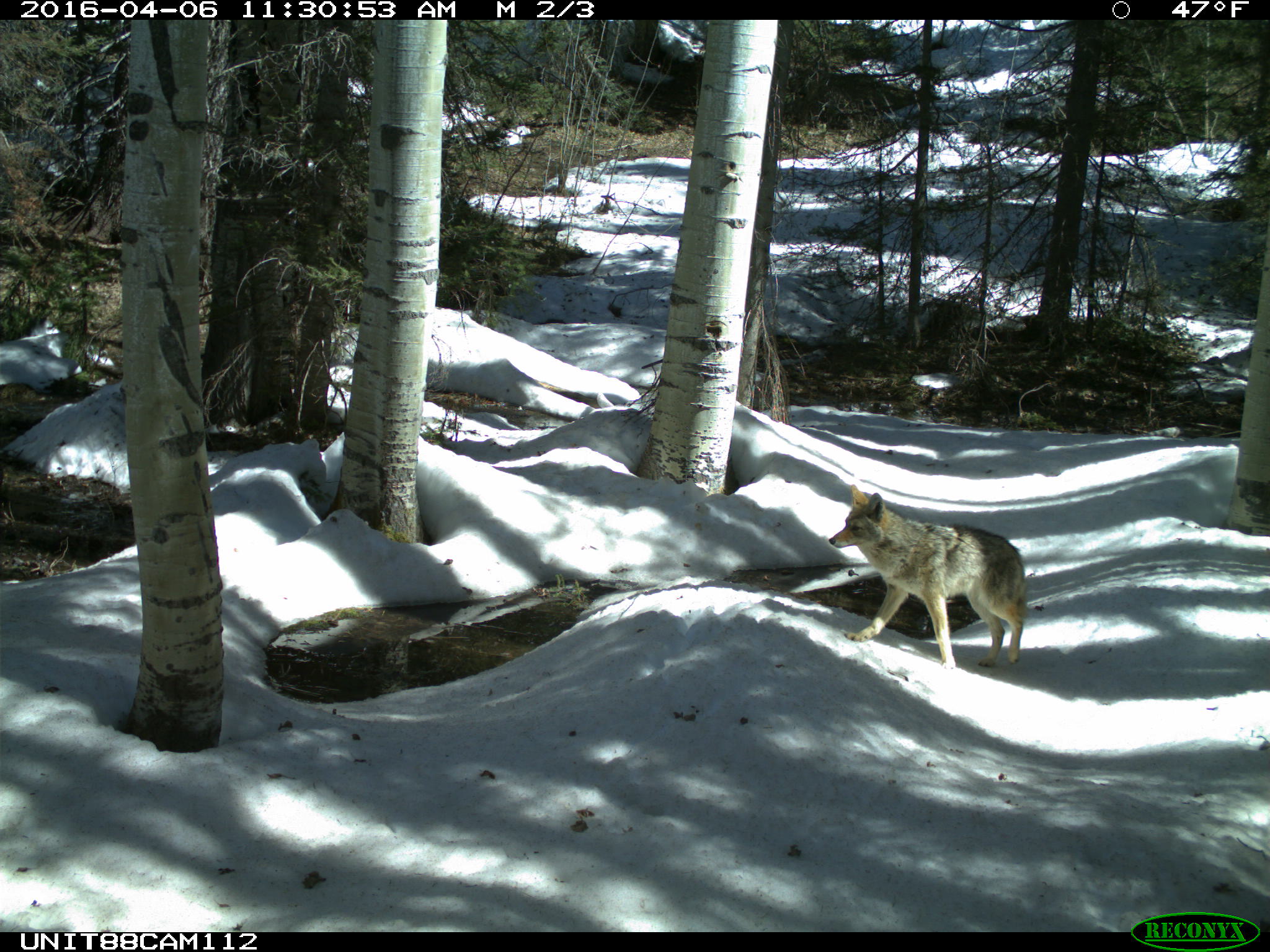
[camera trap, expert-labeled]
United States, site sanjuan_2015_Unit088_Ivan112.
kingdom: Animalia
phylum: Chordata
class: Mammalia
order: Carnivora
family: Canidae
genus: Canis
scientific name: Canis latrans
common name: coyote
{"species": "Canis latrans (coyote)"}